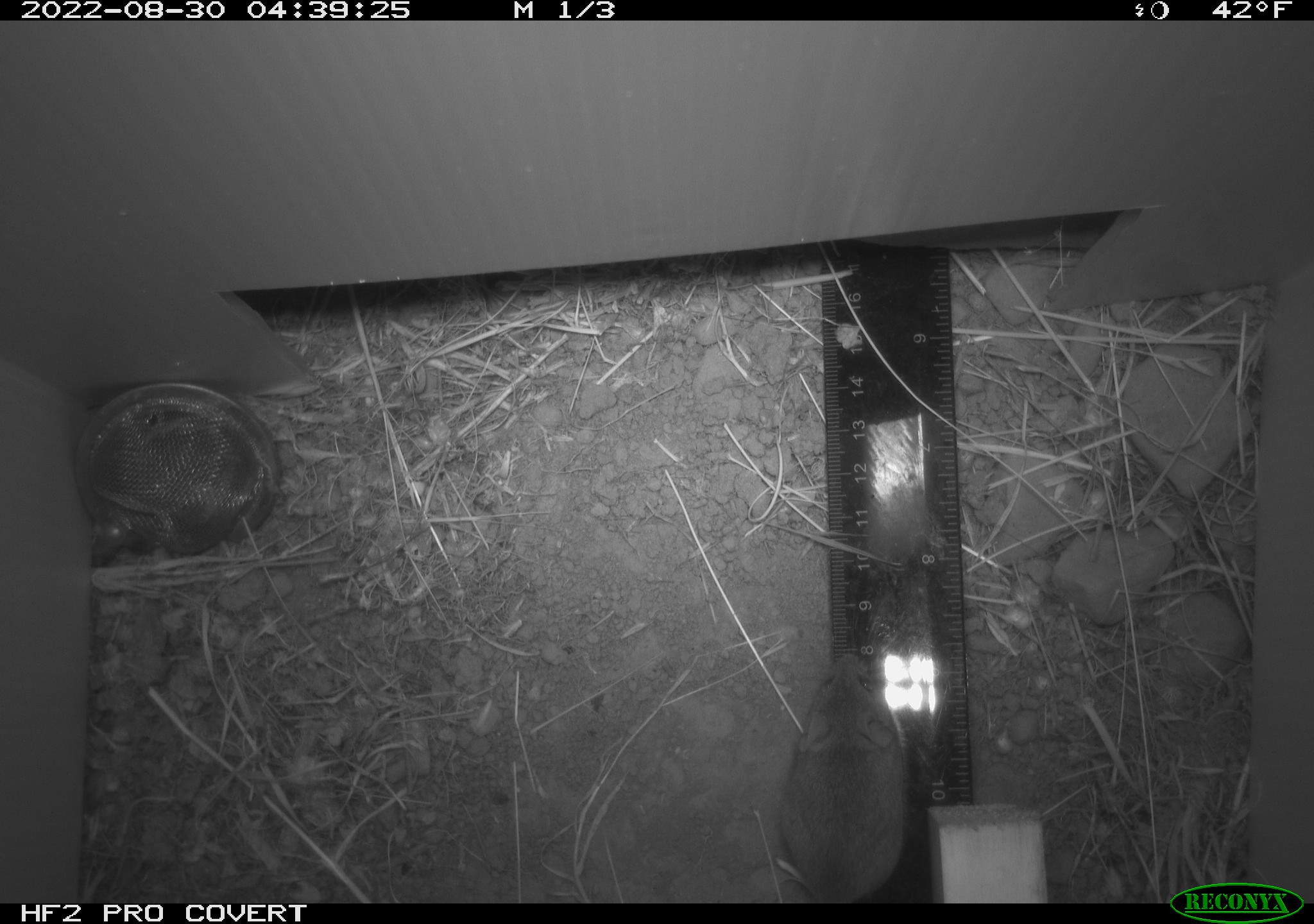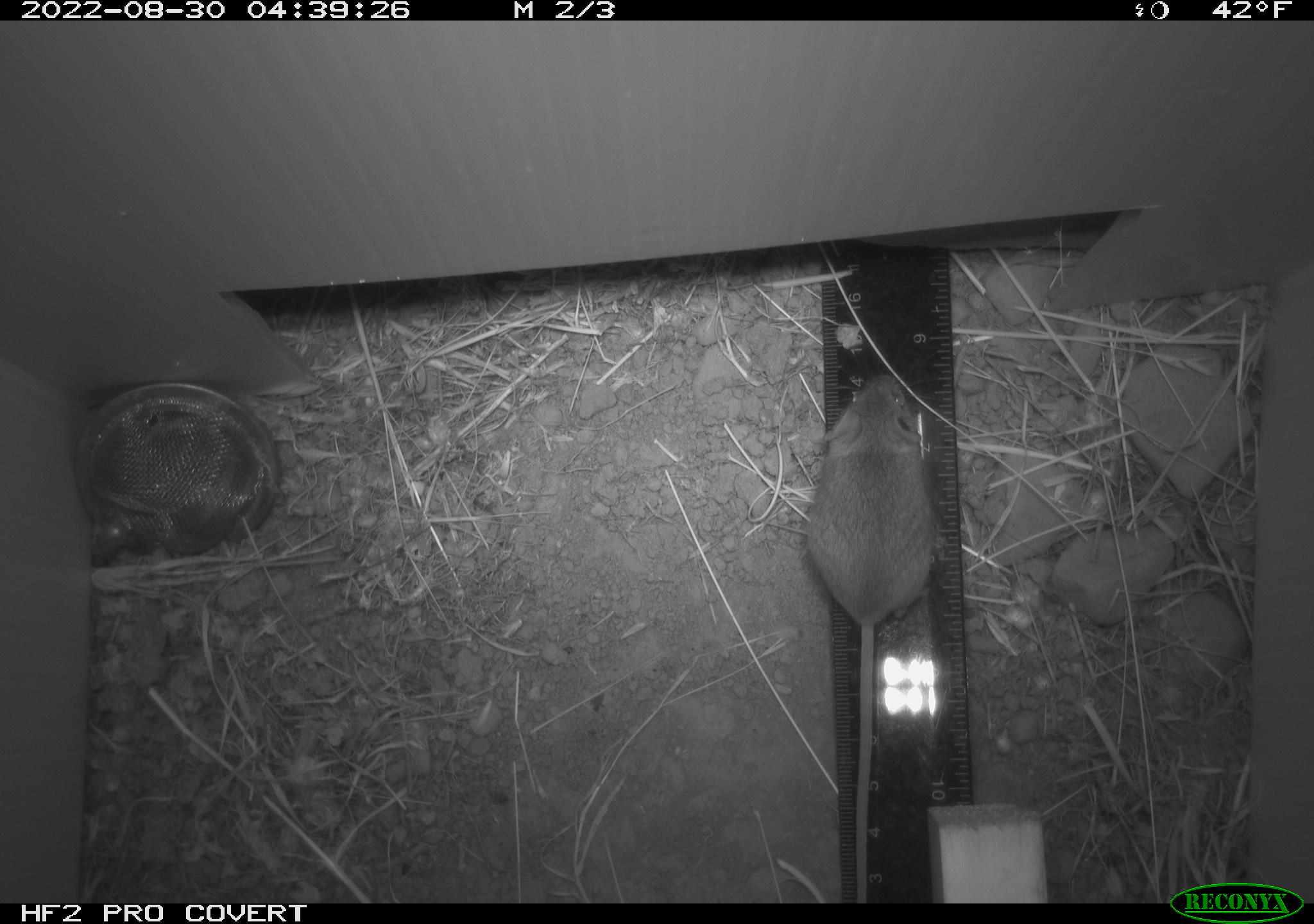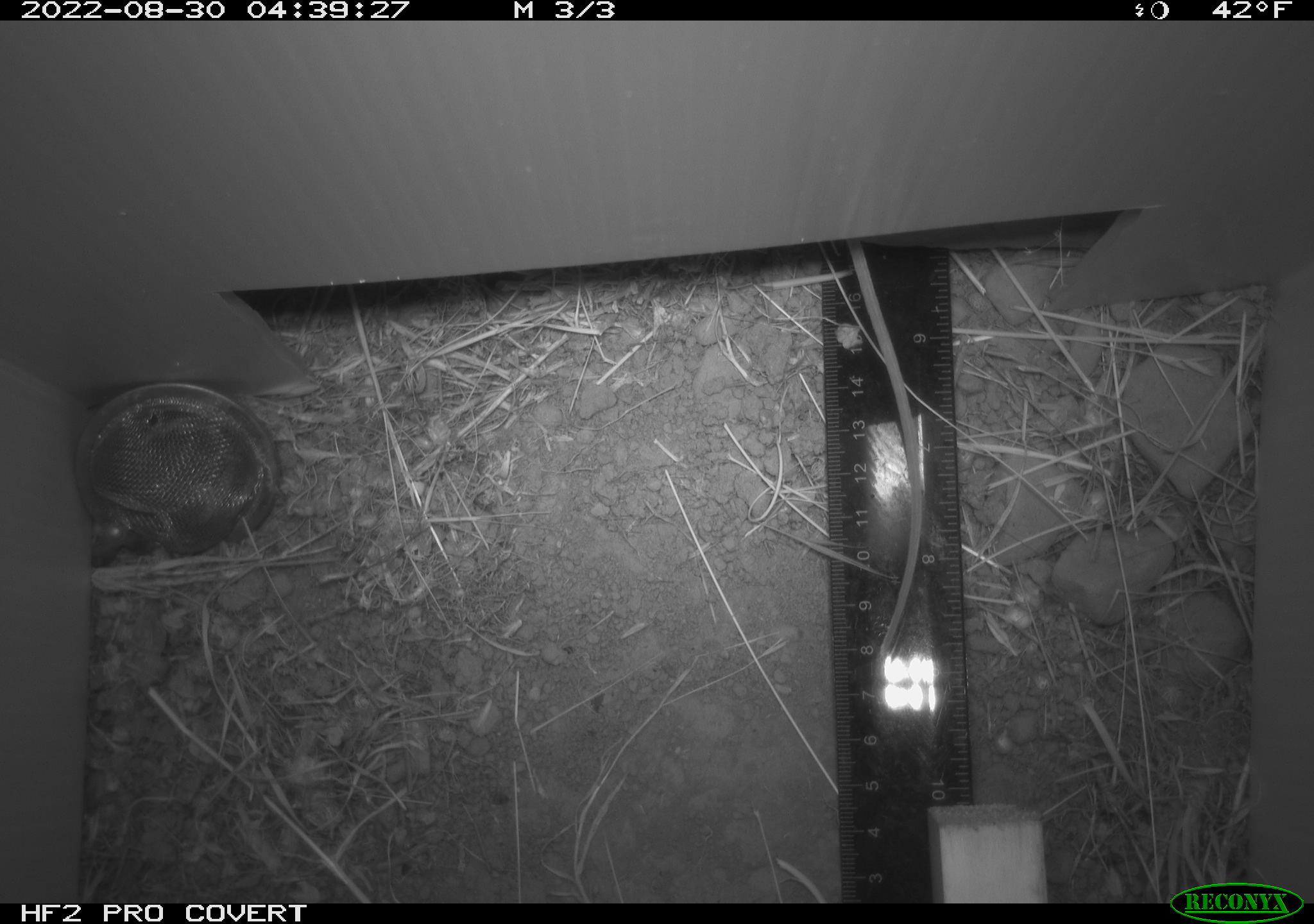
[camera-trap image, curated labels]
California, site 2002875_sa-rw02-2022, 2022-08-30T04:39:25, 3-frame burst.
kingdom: Animalia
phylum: Chordata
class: Mammalia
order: Rodentia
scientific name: Rodentia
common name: mouse species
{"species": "mouse species (Rodentia)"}